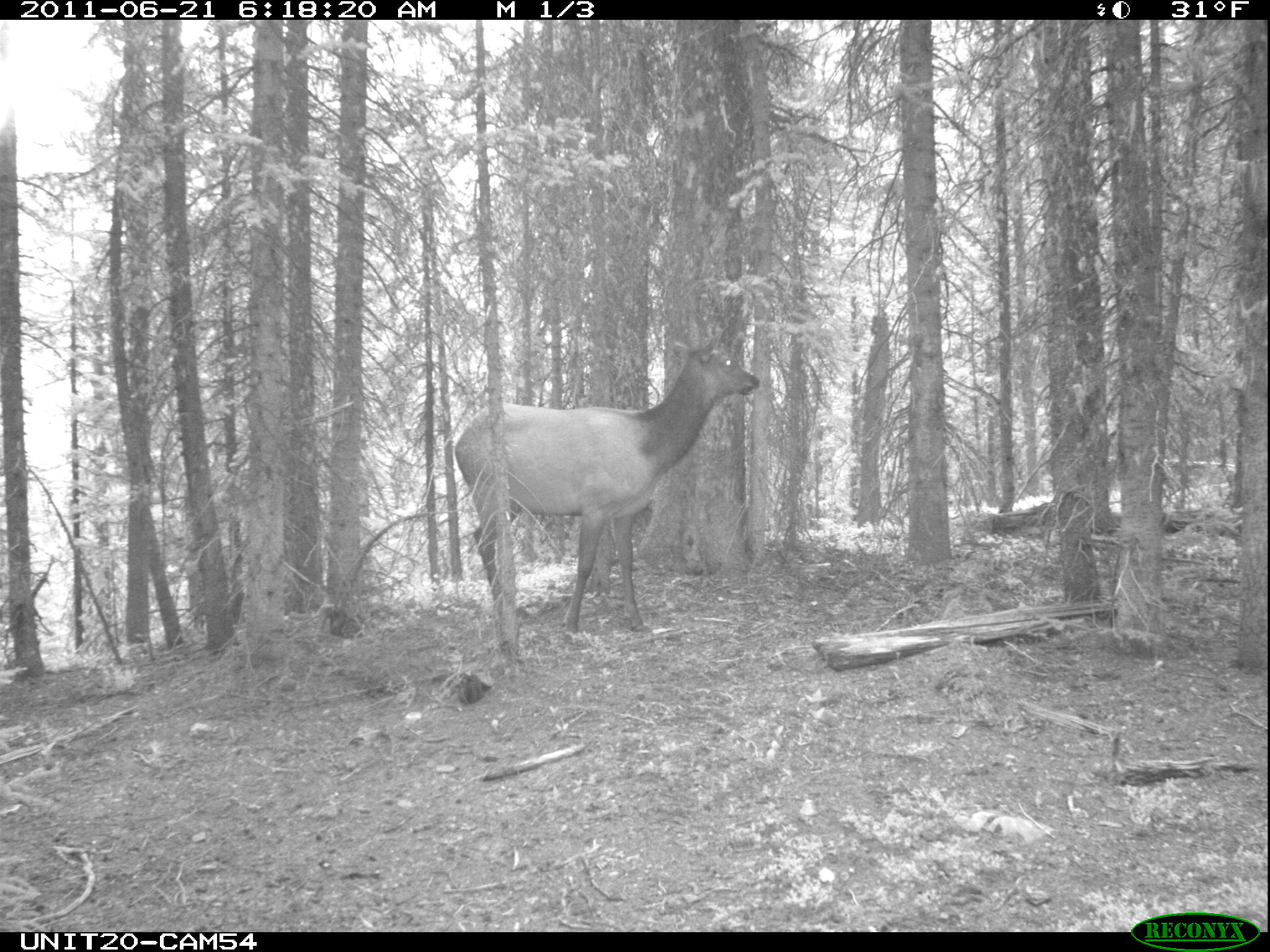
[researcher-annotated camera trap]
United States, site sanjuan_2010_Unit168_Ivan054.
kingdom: Animalia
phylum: Chordata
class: Mammalia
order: Artiodactyla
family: Cervidae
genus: Cervus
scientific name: Cervus elaphus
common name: red deer